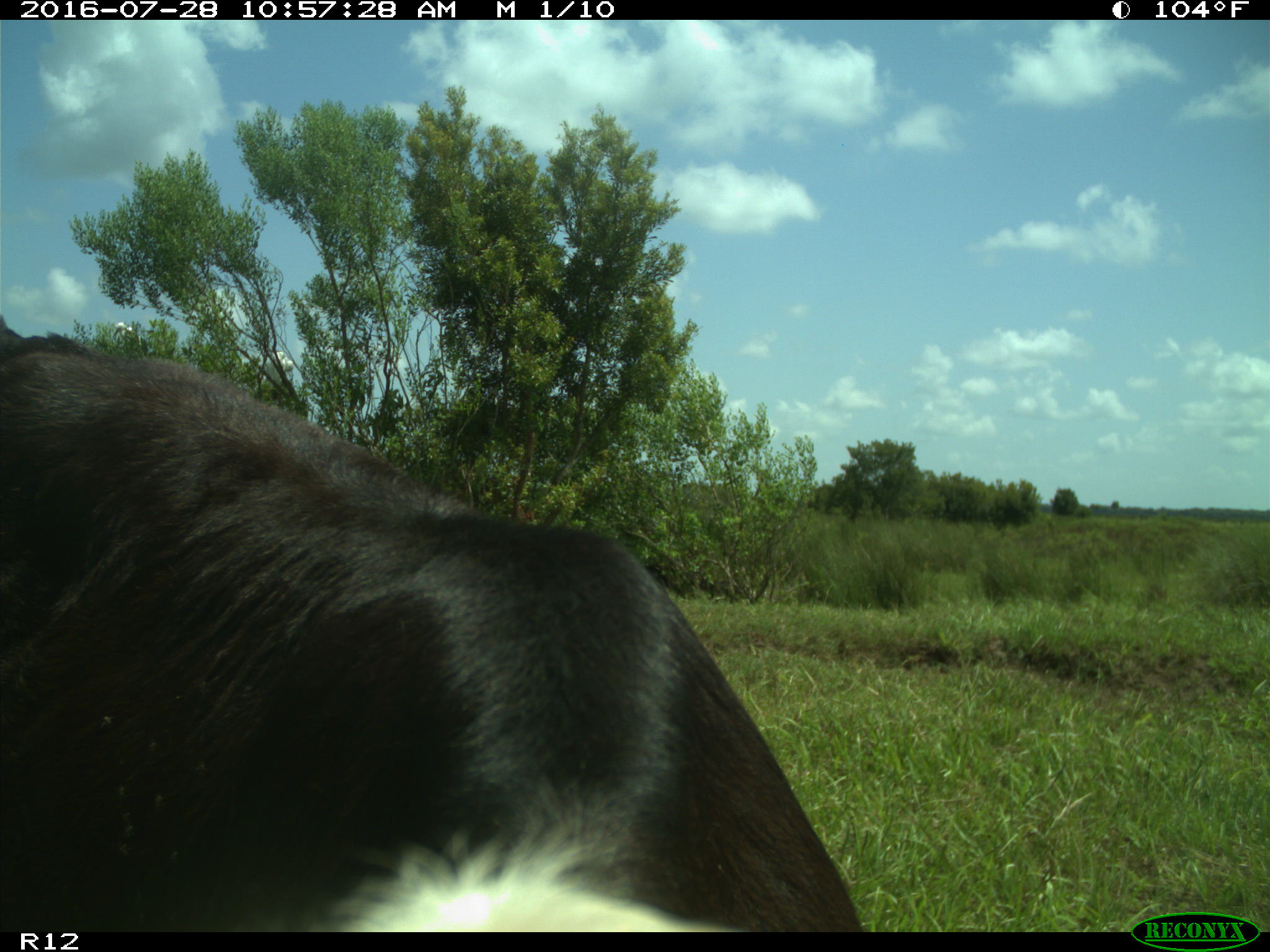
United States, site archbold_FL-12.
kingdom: Animalia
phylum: Chordata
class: Mammalia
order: Artiodactyla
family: Bovidae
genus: Bos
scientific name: Bos taurus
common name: domestic cow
Bos taurus (domestic cow).